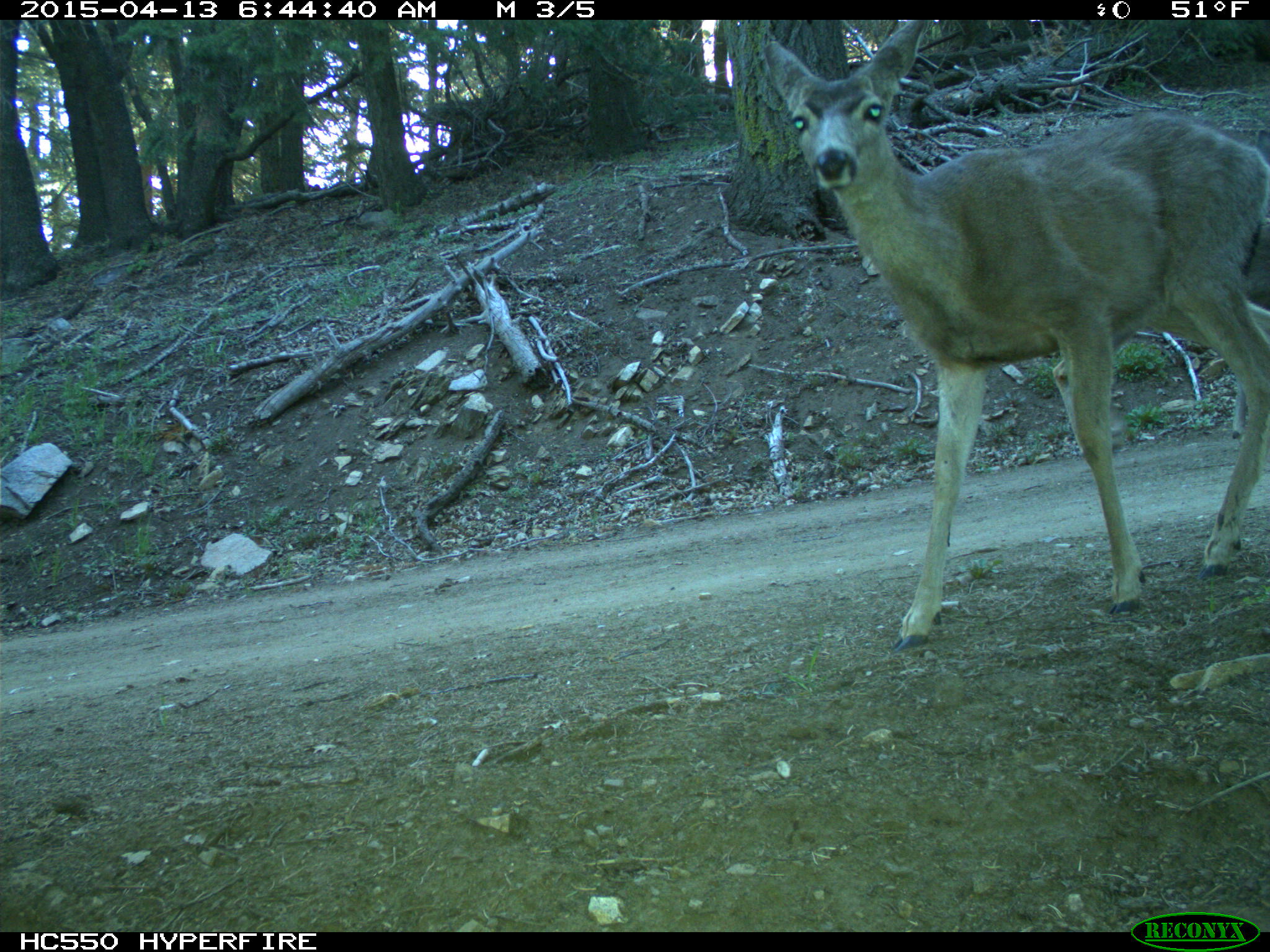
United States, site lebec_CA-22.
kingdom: Animalia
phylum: Chordata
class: Mammalia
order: Artiodactyla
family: Cervidae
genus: Odocoileus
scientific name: Odocoileus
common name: deer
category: unidentified deer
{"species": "unidentified deer (deer) (Odocoileus)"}